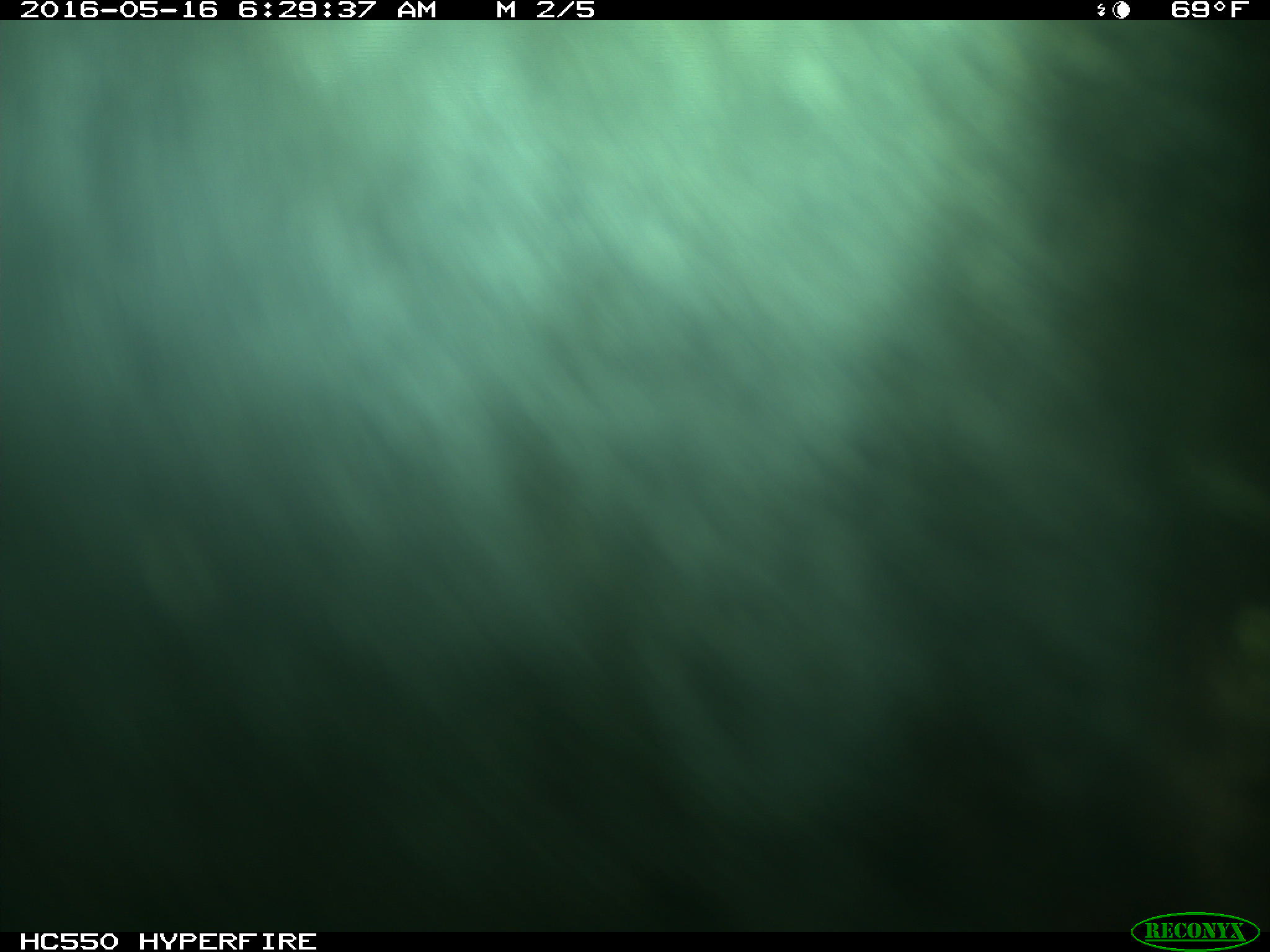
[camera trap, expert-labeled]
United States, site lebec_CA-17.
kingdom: Animalia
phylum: Chordata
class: Mammalia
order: Artiodactyla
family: Bovidae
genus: Bos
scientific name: Bos taurus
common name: domestic cow